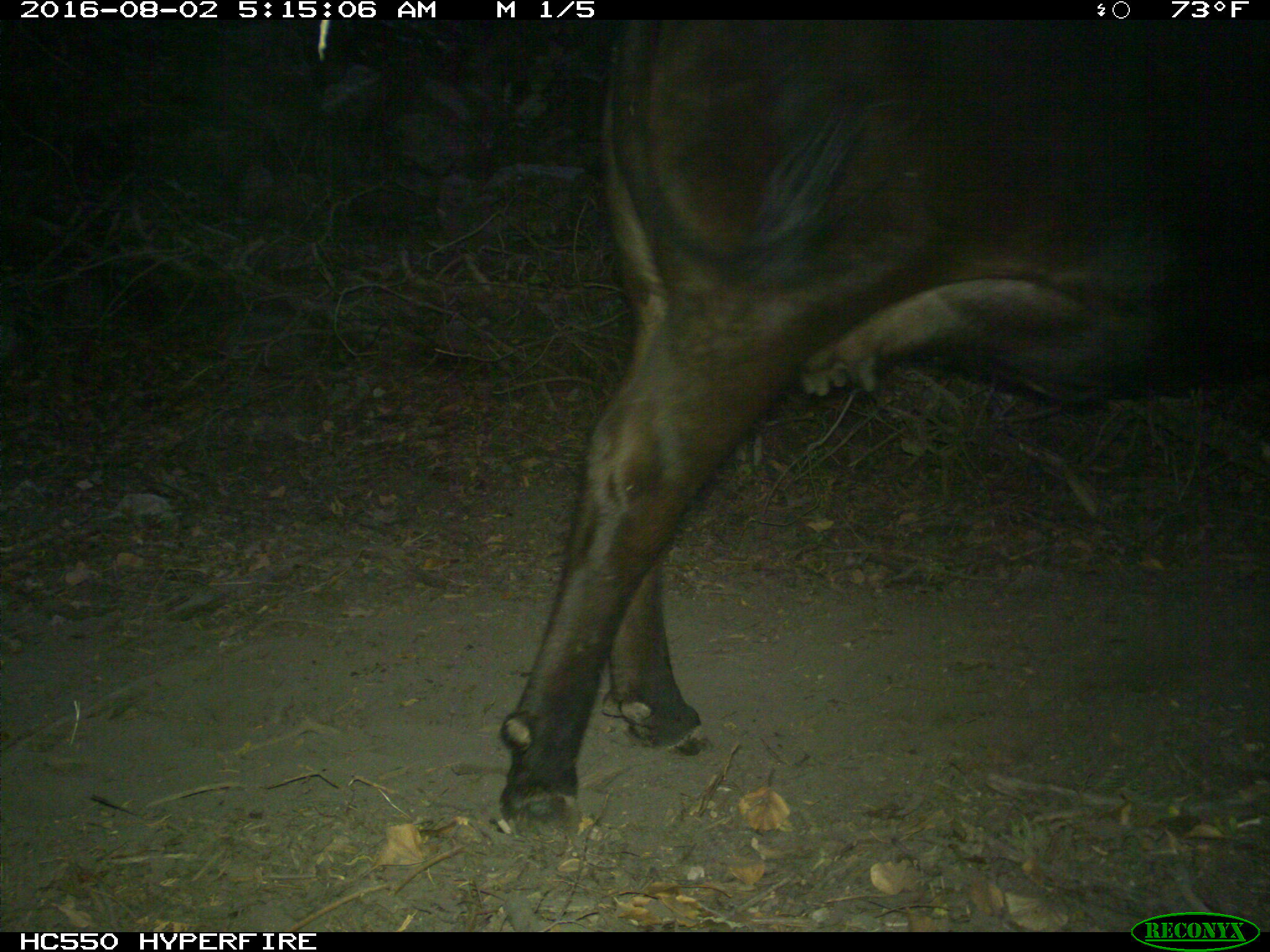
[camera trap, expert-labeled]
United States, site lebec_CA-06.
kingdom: Animalia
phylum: Chordata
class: Mammalia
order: Artiodactyla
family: Bovidae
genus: Bos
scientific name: Bos taurus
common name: domestic cow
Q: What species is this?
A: Bos taurus (domestic cow).